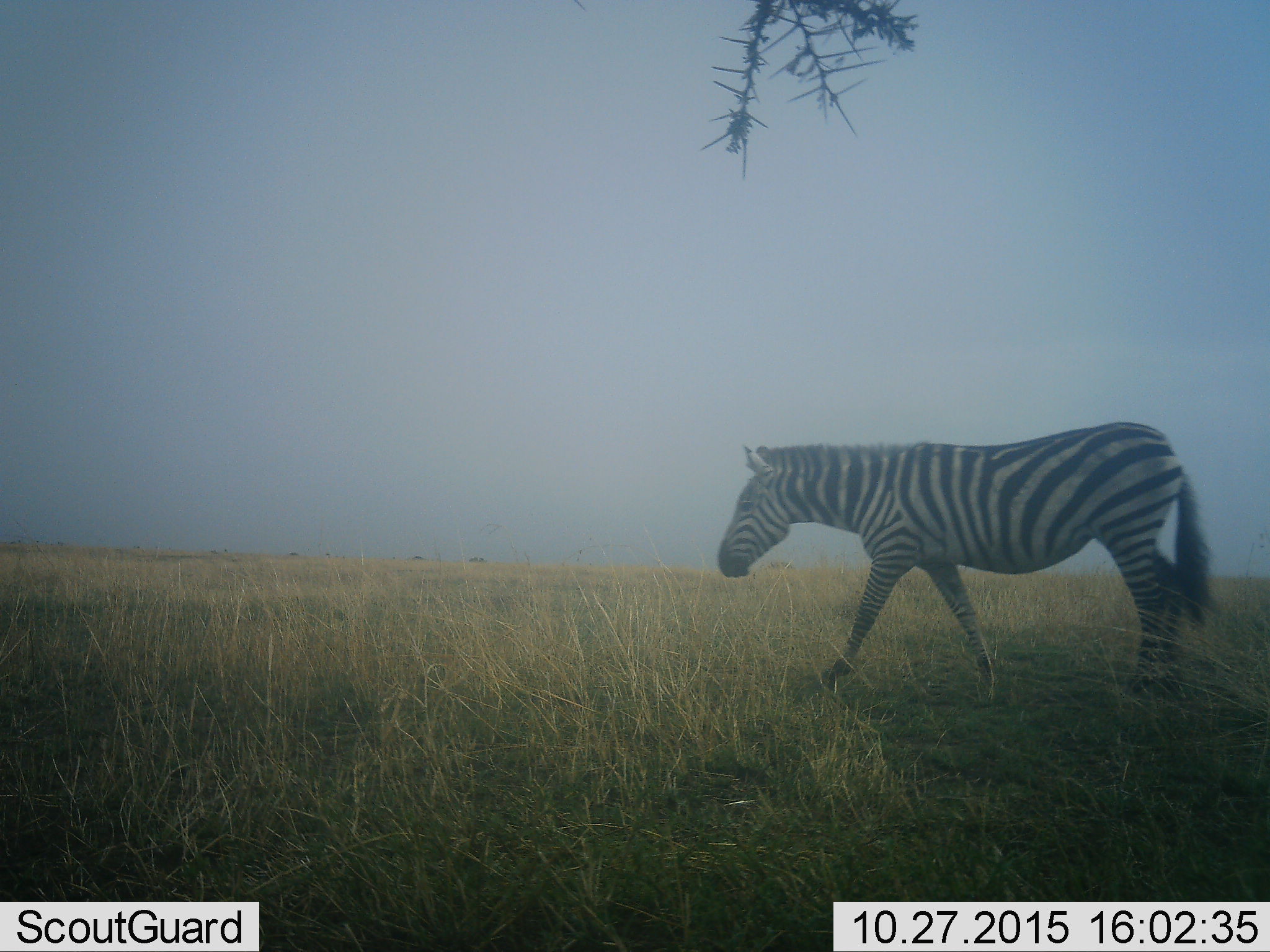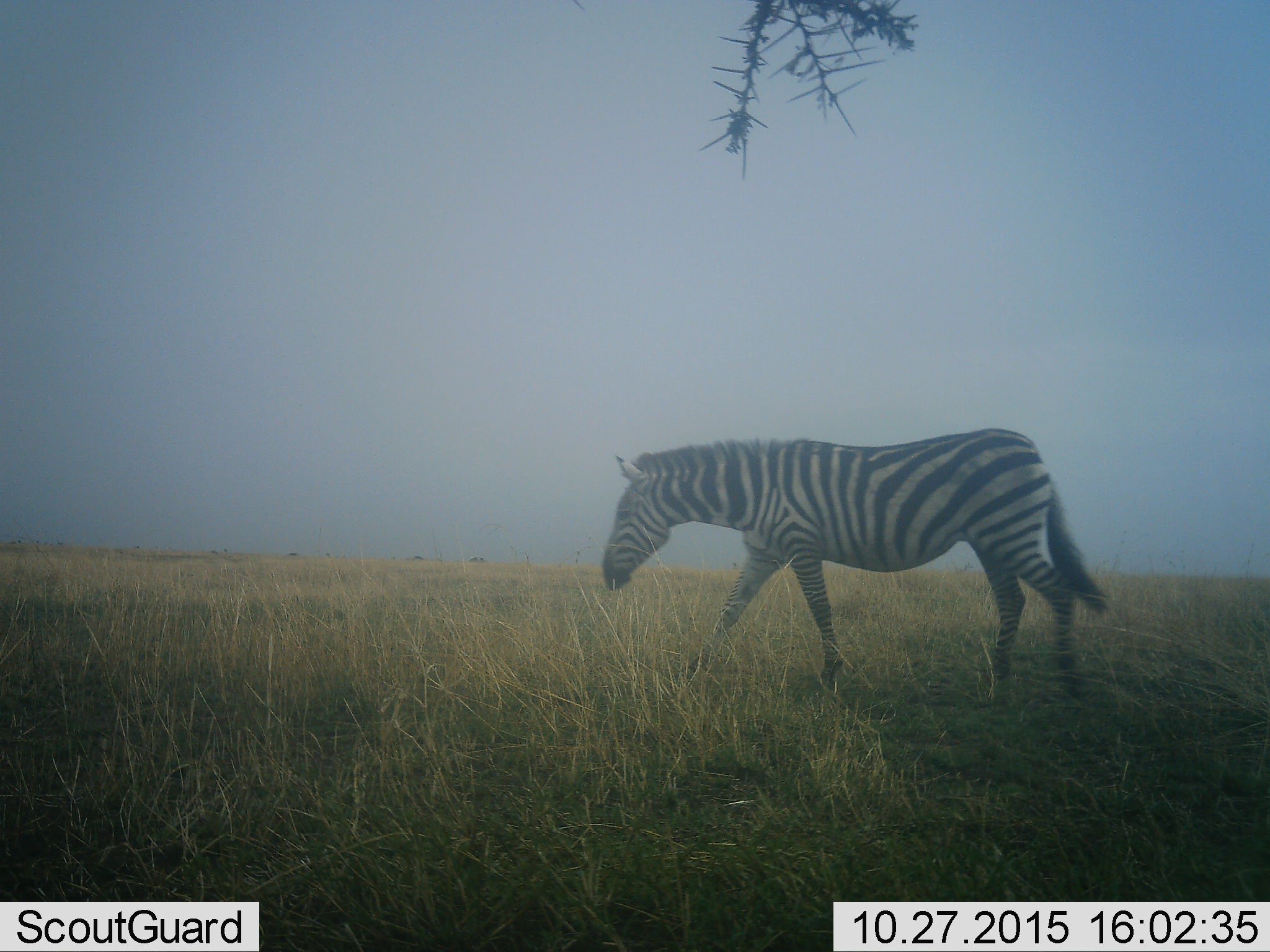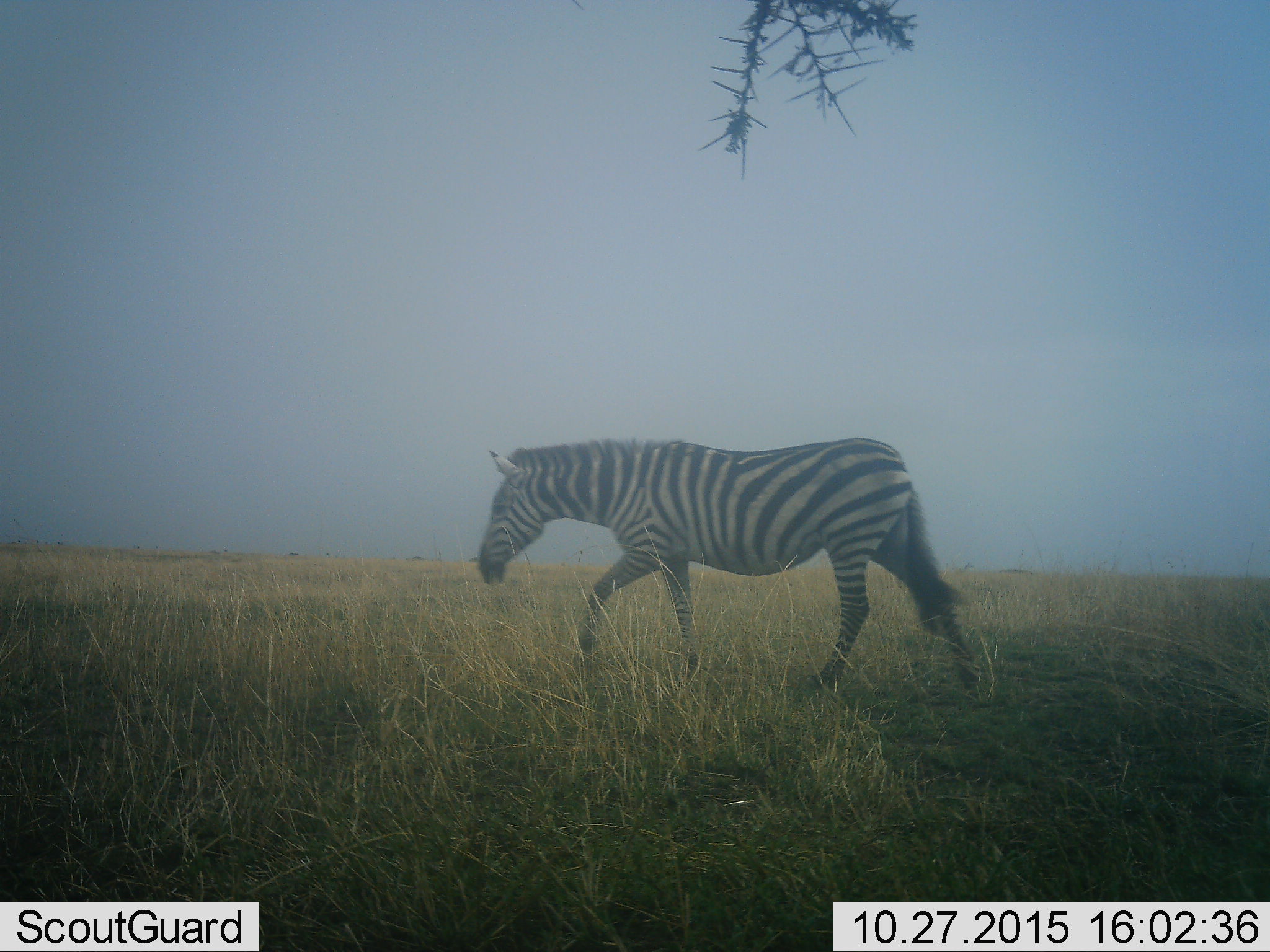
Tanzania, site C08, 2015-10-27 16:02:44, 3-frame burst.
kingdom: Animalia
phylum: Chordata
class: Mammalia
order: Perissodactyla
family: Equidae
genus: Equus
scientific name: Equus quagga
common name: plains zebra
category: zebra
Zebra (plains zebra) (Equus quagga), count 1. Behavior (volunteer vote fractions): standing 0%, resting 0%, moving 100%, interacting 0%. Young present (vote fraction): 0%. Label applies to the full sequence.